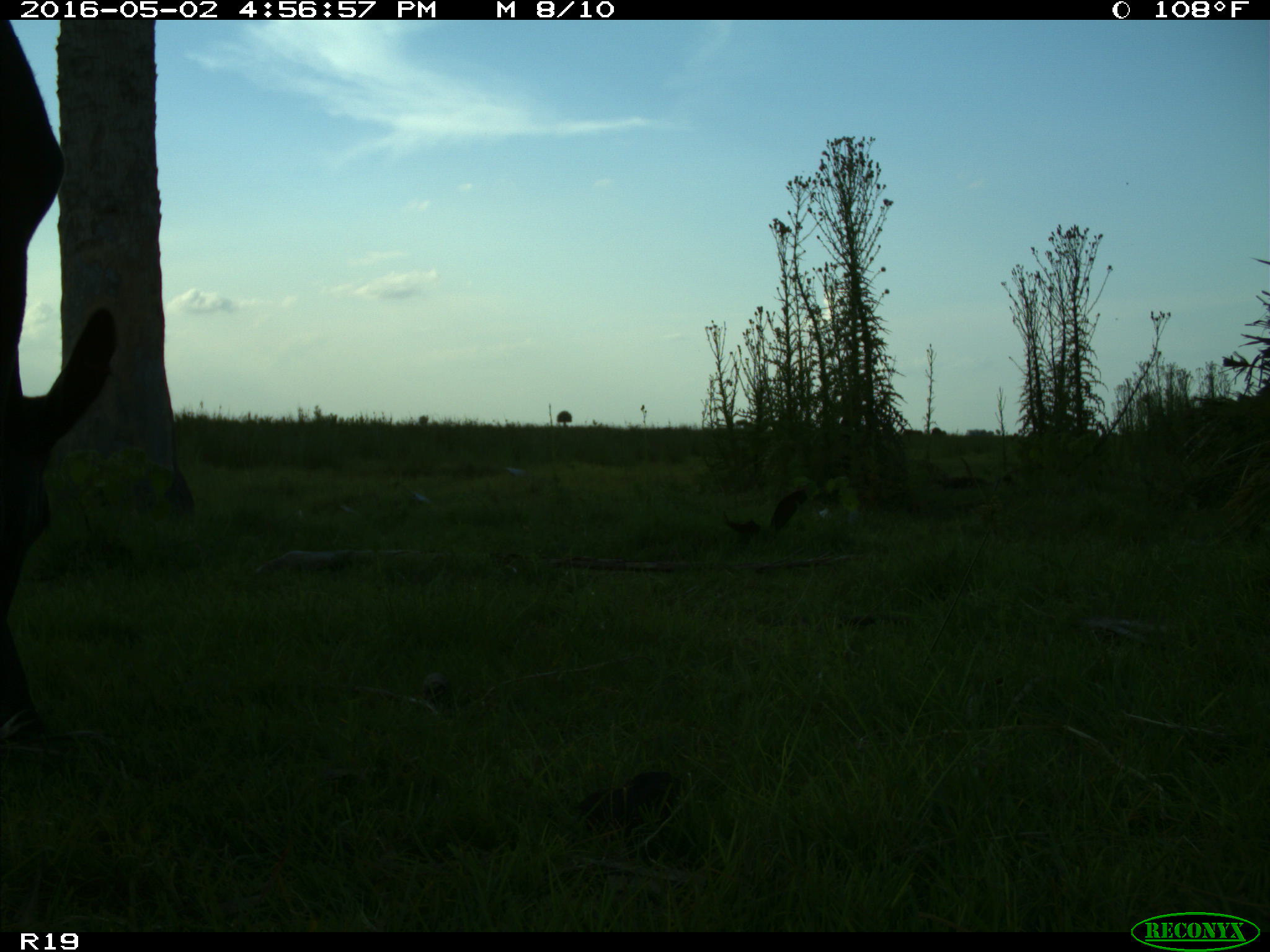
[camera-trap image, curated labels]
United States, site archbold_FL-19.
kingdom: Animalia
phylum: Chordata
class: Mammalia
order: Artiodactyla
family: Bovidae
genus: Bos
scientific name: Bos taurus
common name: domestic cow